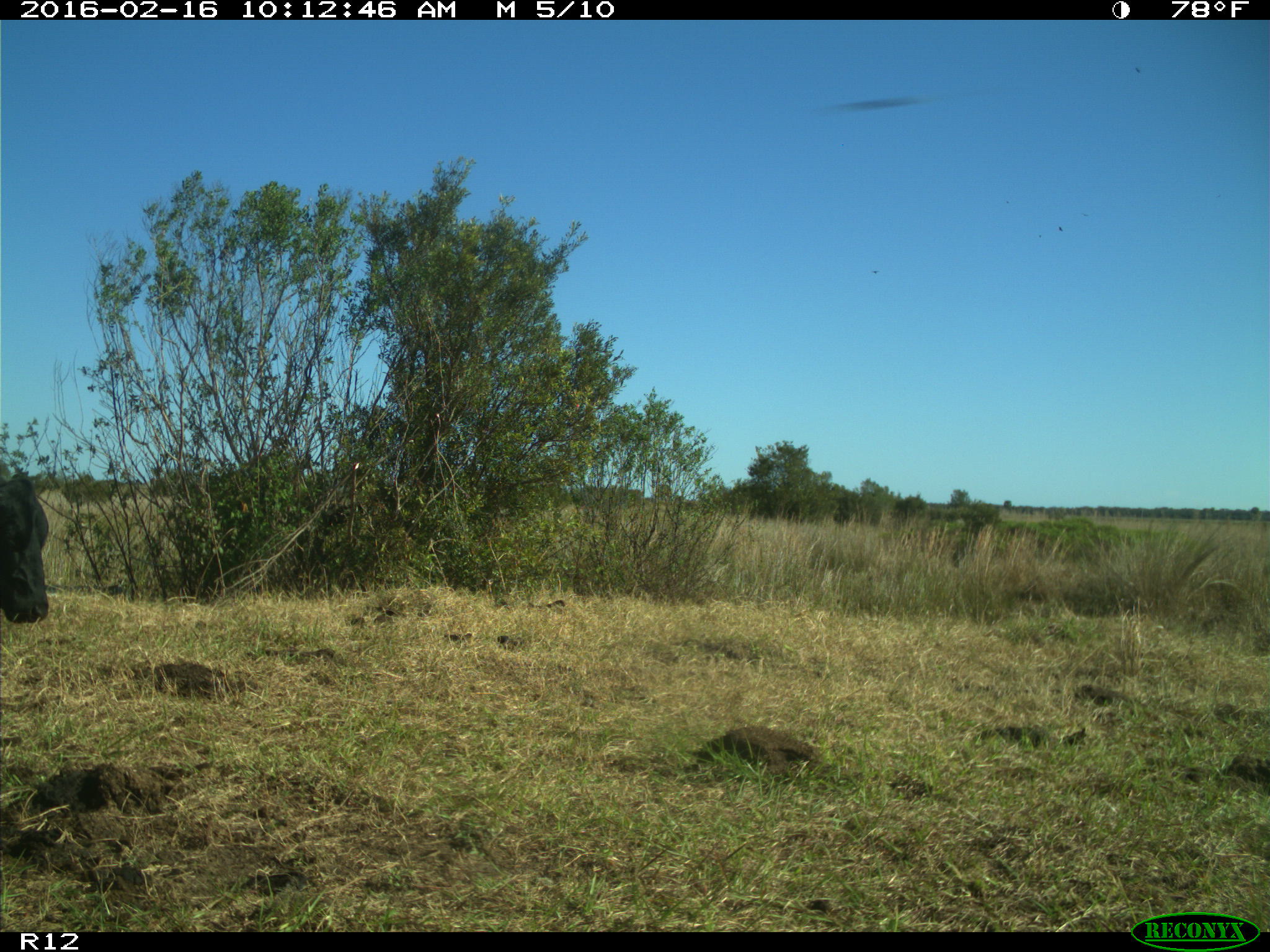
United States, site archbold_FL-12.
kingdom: Animalia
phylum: Chordata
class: Mammalia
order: Artiodactyla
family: Bovidae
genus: Bos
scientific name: Bos taurus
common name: domestic cow